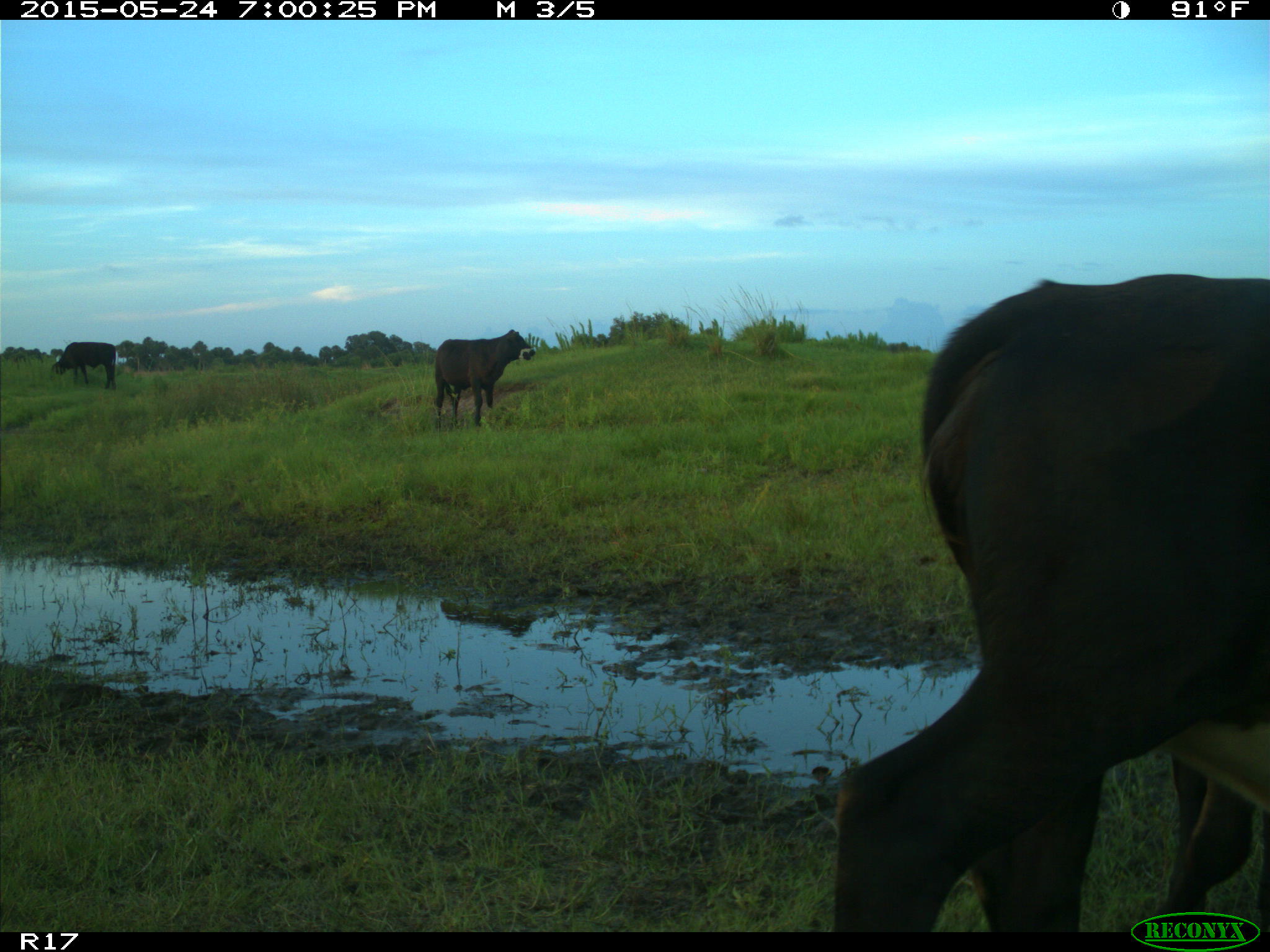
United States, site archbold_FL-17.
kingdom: Animalia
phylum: Chordata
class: Mammalia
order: Artiodactyla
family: Bovidae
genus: Bos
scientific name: Bos taurus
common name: domestic cow